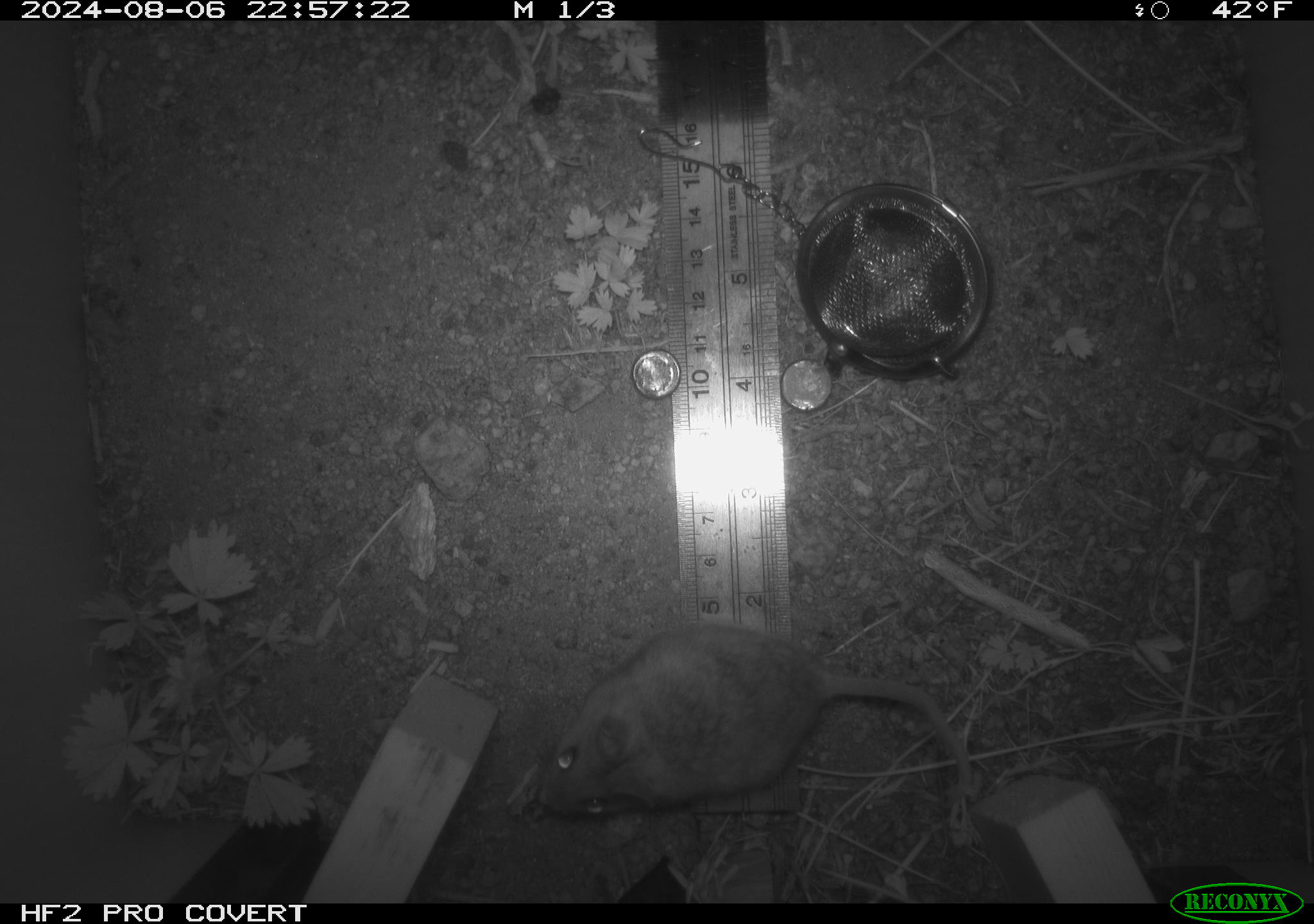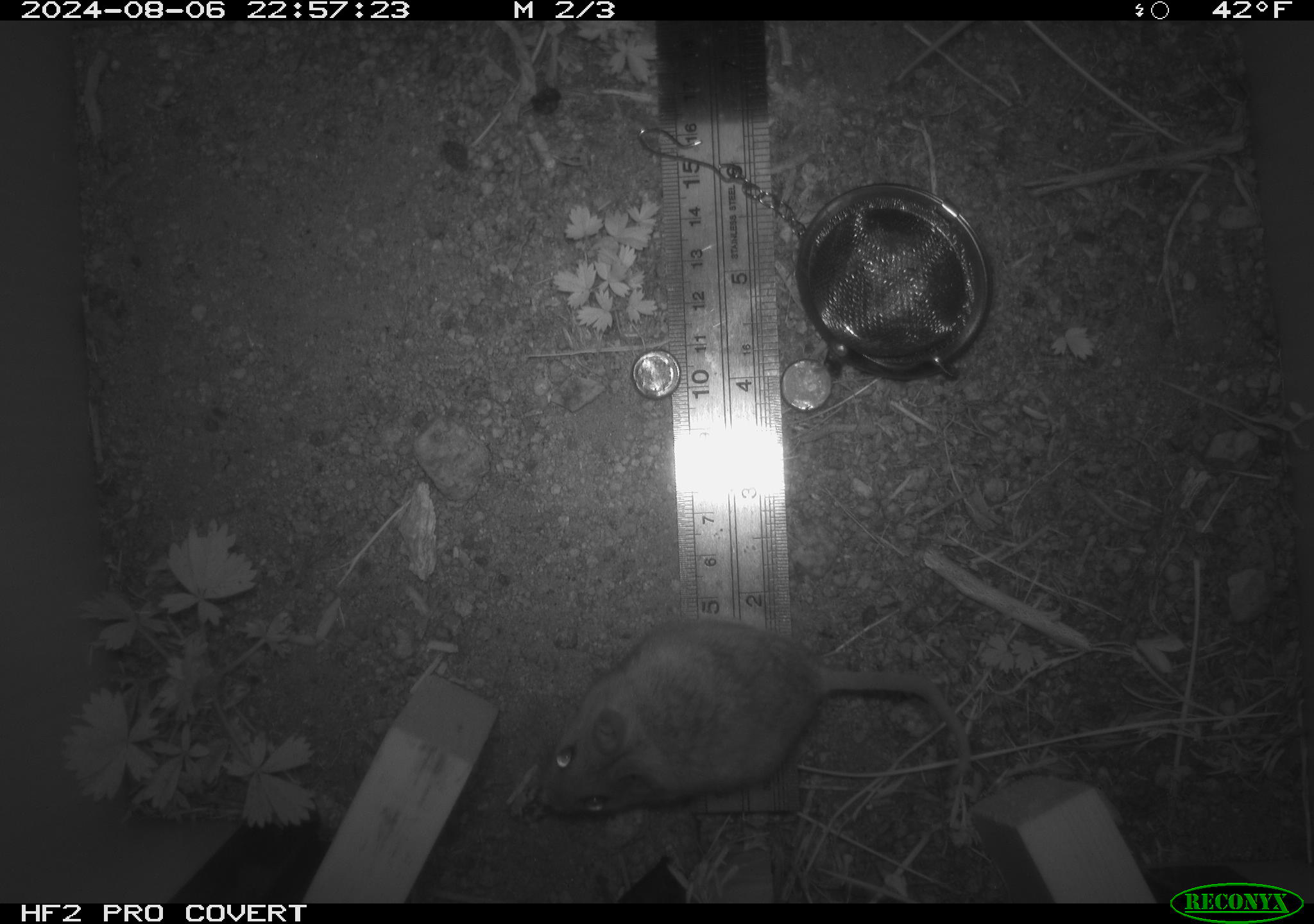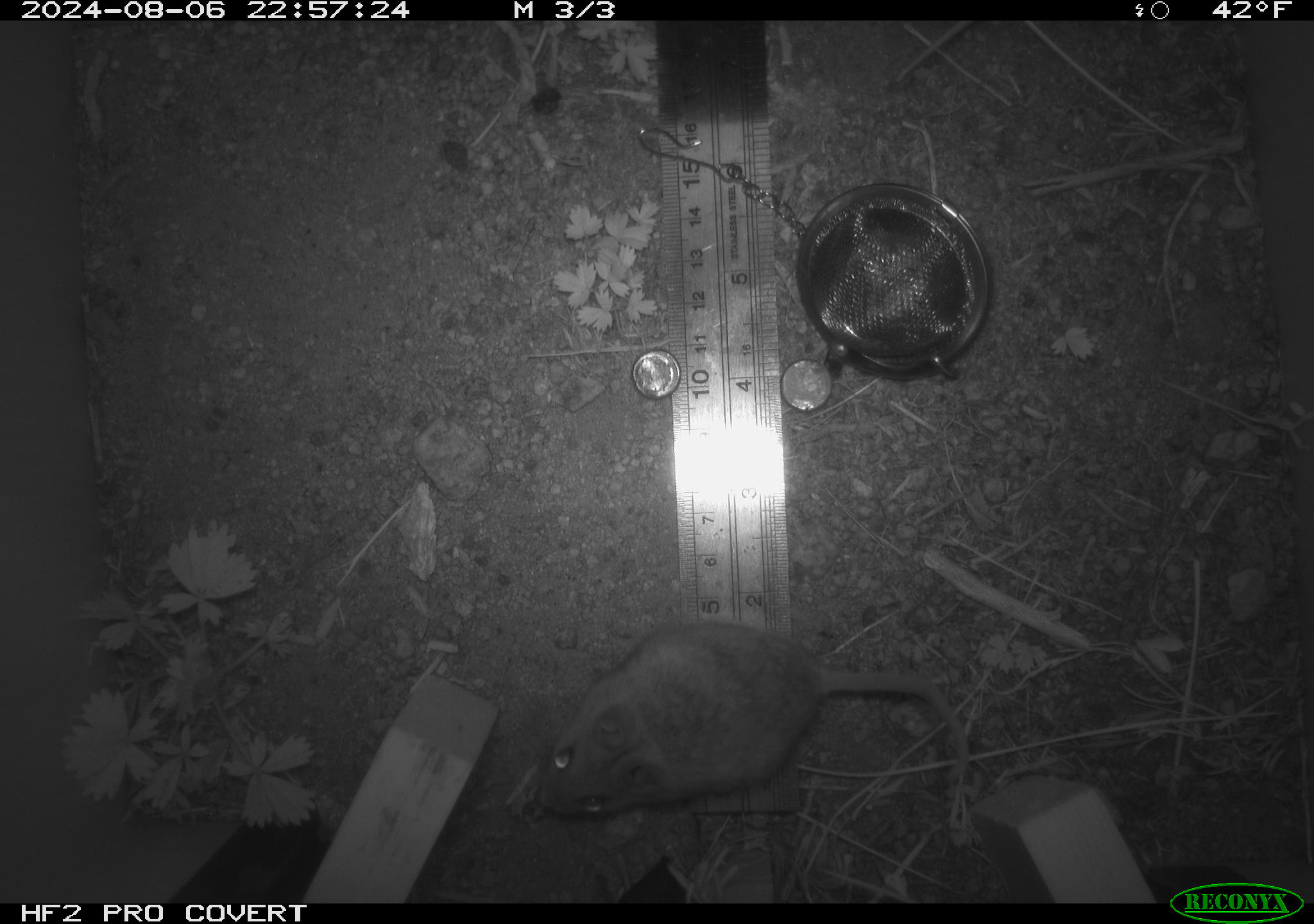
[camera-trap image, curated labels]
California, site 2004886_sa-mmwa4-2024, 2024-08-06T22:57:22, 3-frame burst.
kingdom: Animalia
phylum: Chordata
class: Mammalia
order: Rodentia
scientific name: Rodentia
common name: mouse species